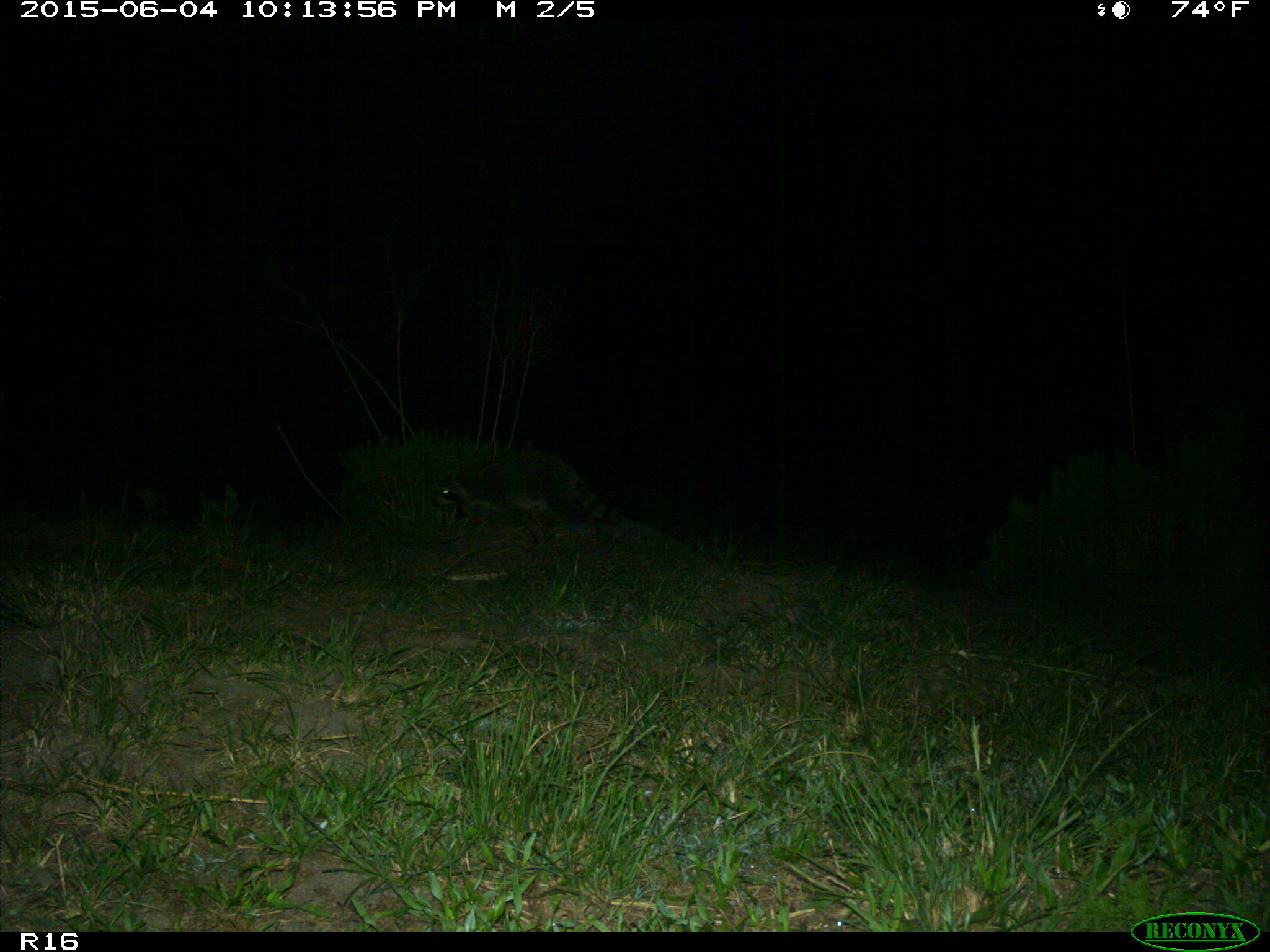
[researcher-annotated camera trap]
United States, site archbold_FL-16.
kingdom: Animalia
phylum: Chordata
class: Mammalia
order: Carnivora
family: Procyonidae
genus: Procyon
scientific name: Procyon lotor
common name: common raccoon